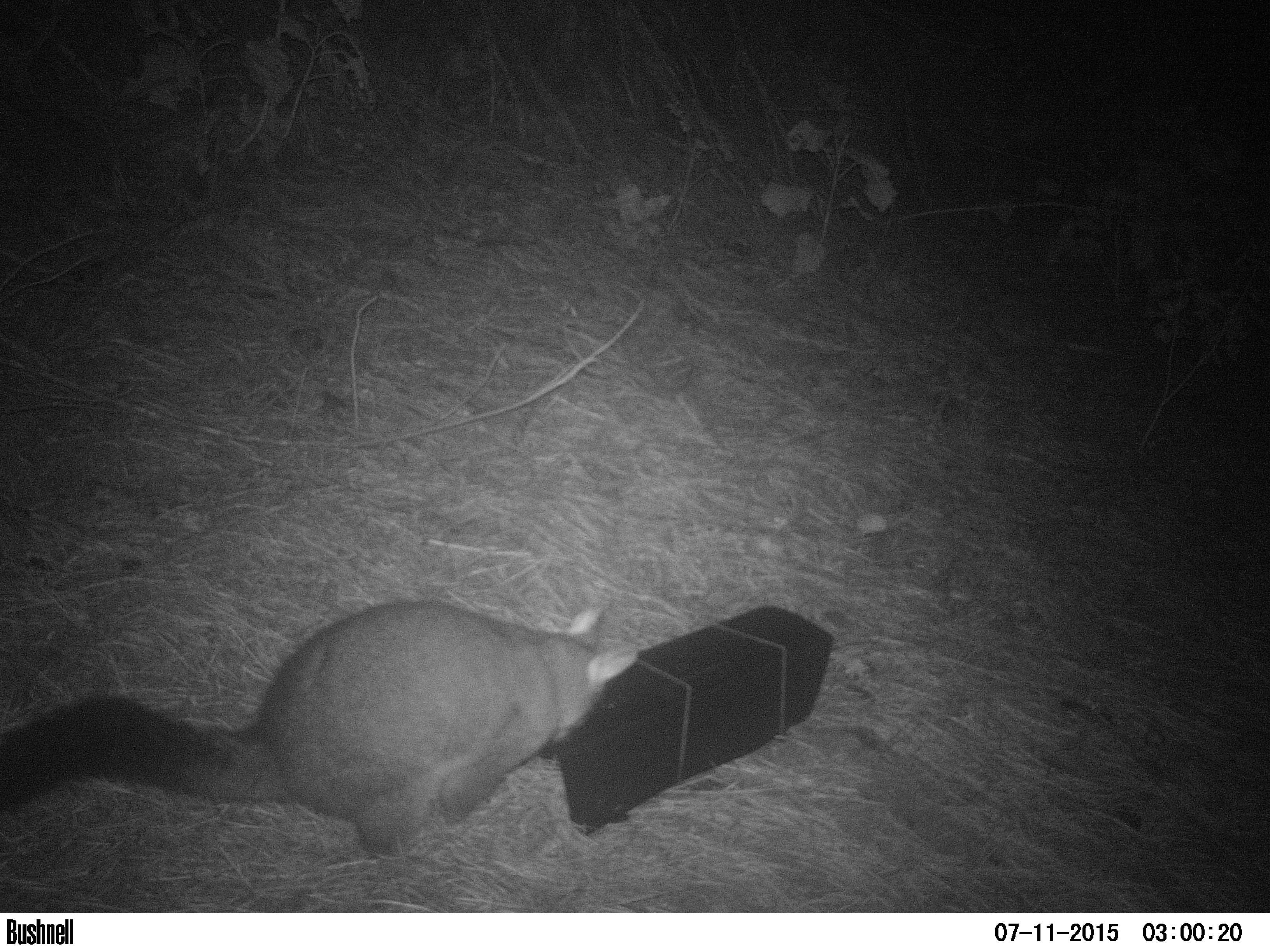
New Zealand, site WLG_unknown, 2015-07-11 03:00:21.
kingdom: Animalia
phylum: Chordata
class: Mammalia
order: Diprotodontia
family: Phalangeridae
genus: Trichosurus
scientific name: Trichosurus vulpecula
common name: common brushtail possum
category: possum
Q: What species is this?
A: Possum (common brushtail possum) (Trichosurus vulpecula).